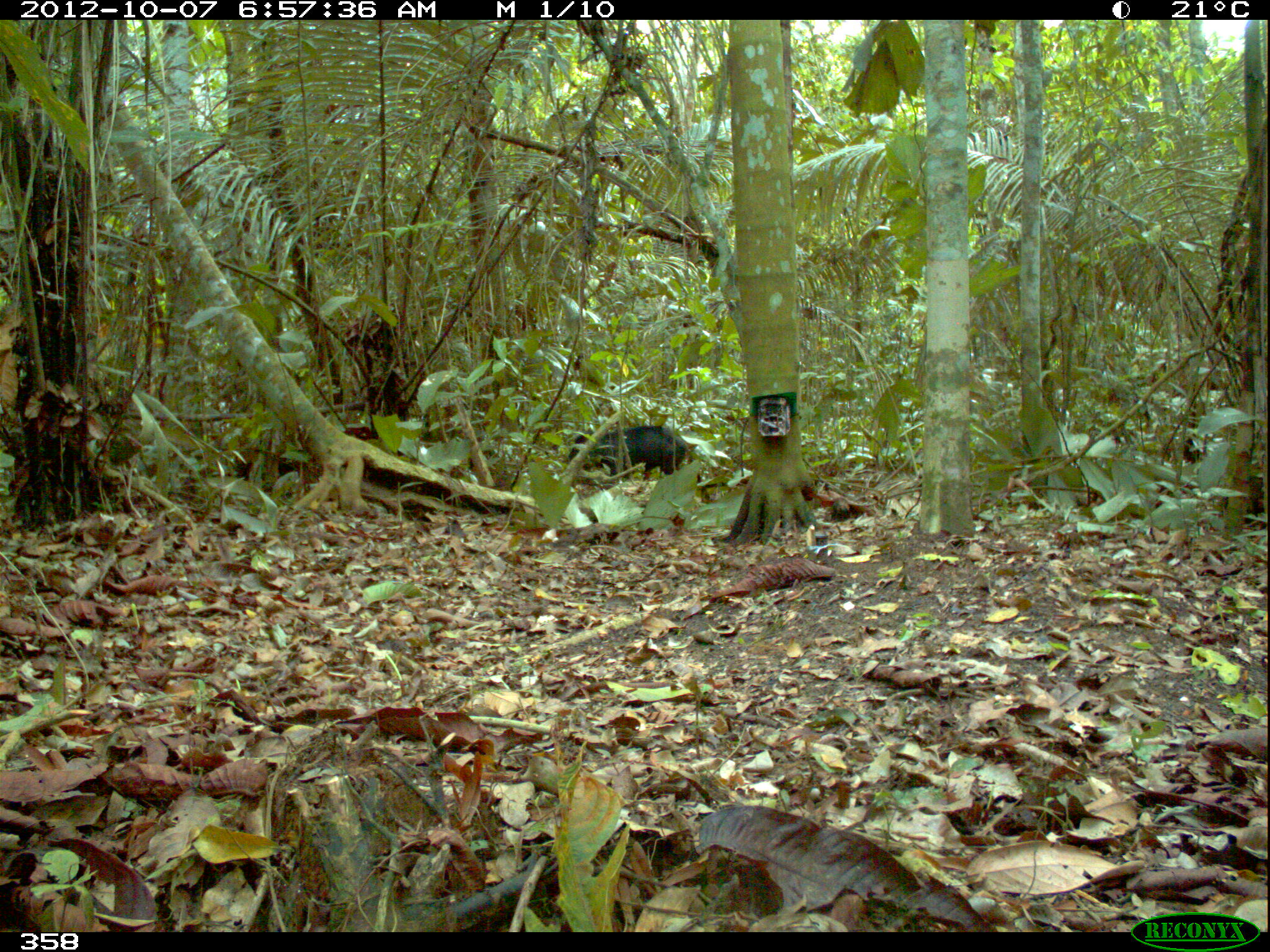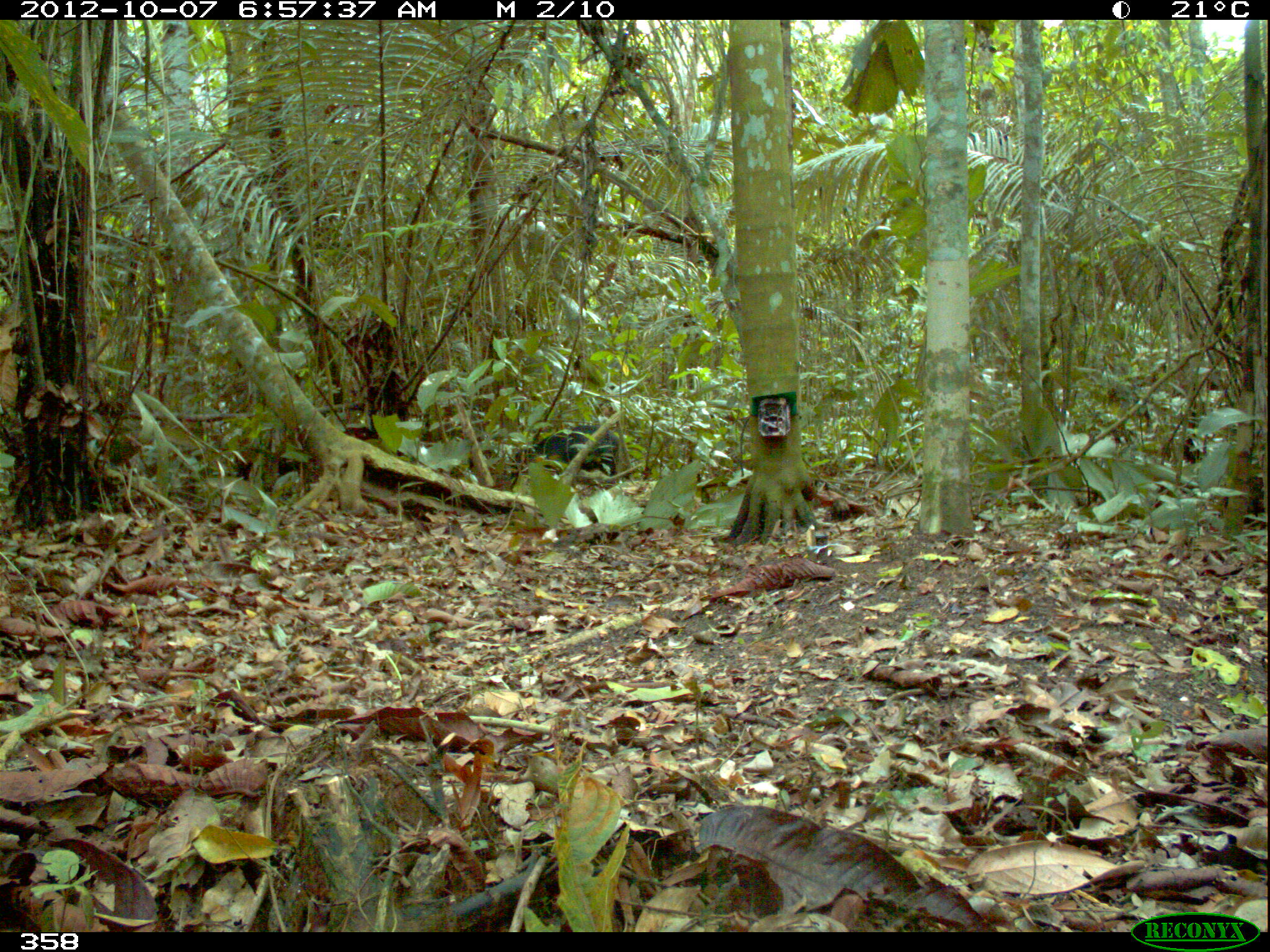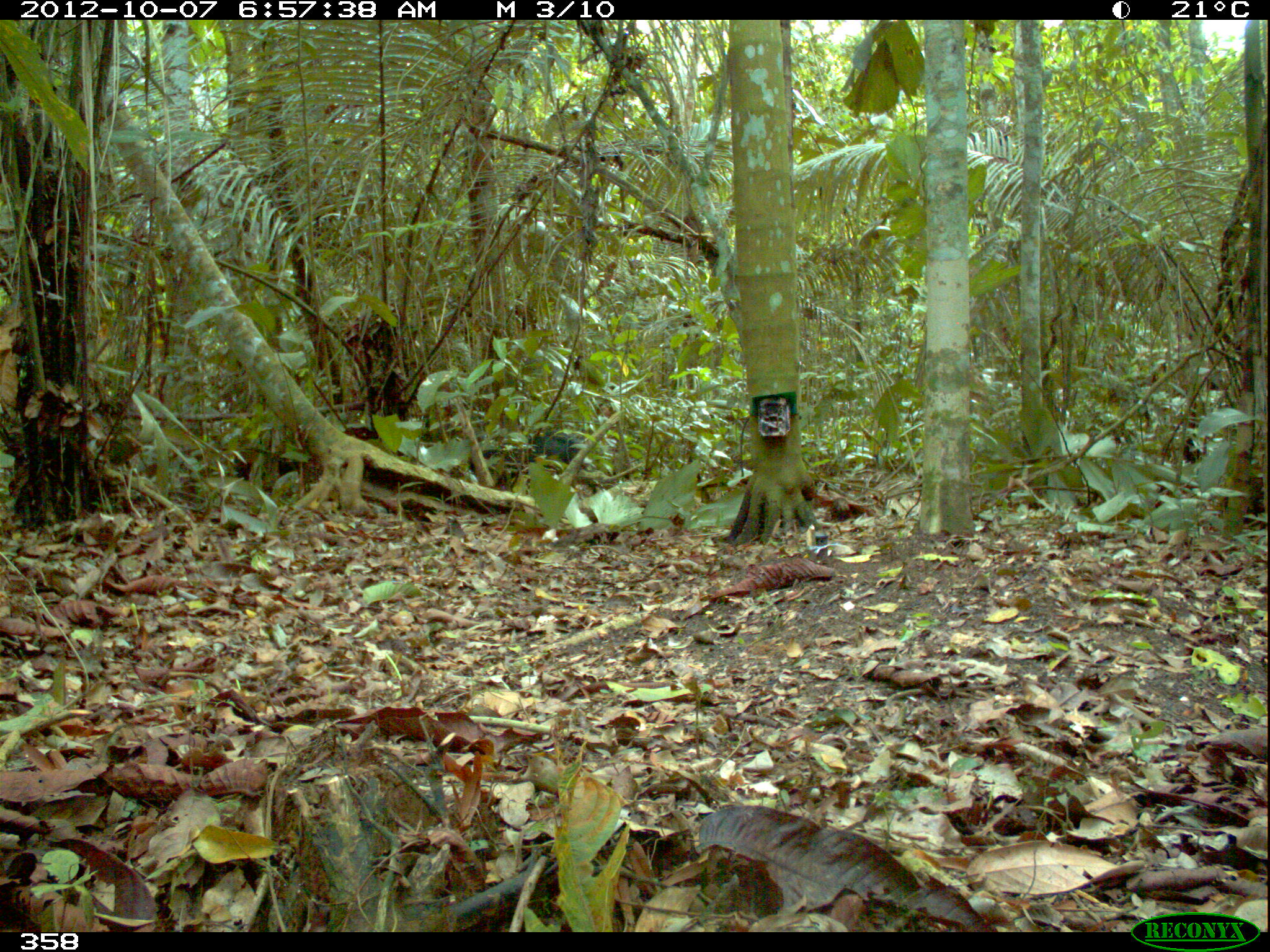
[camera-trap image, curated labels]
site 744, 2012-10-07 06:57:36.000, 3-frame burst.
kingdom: Animalia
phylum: Chordata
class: Mammalia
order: Artiodactyla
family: Tayassuidae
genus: Tayassu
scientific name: Tayassu pecari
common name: white-lipped peccary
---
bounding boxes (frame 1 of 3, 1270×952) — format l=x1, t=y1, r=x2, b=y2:
tayassu pecari: l=566, t=424, r=709, b=500